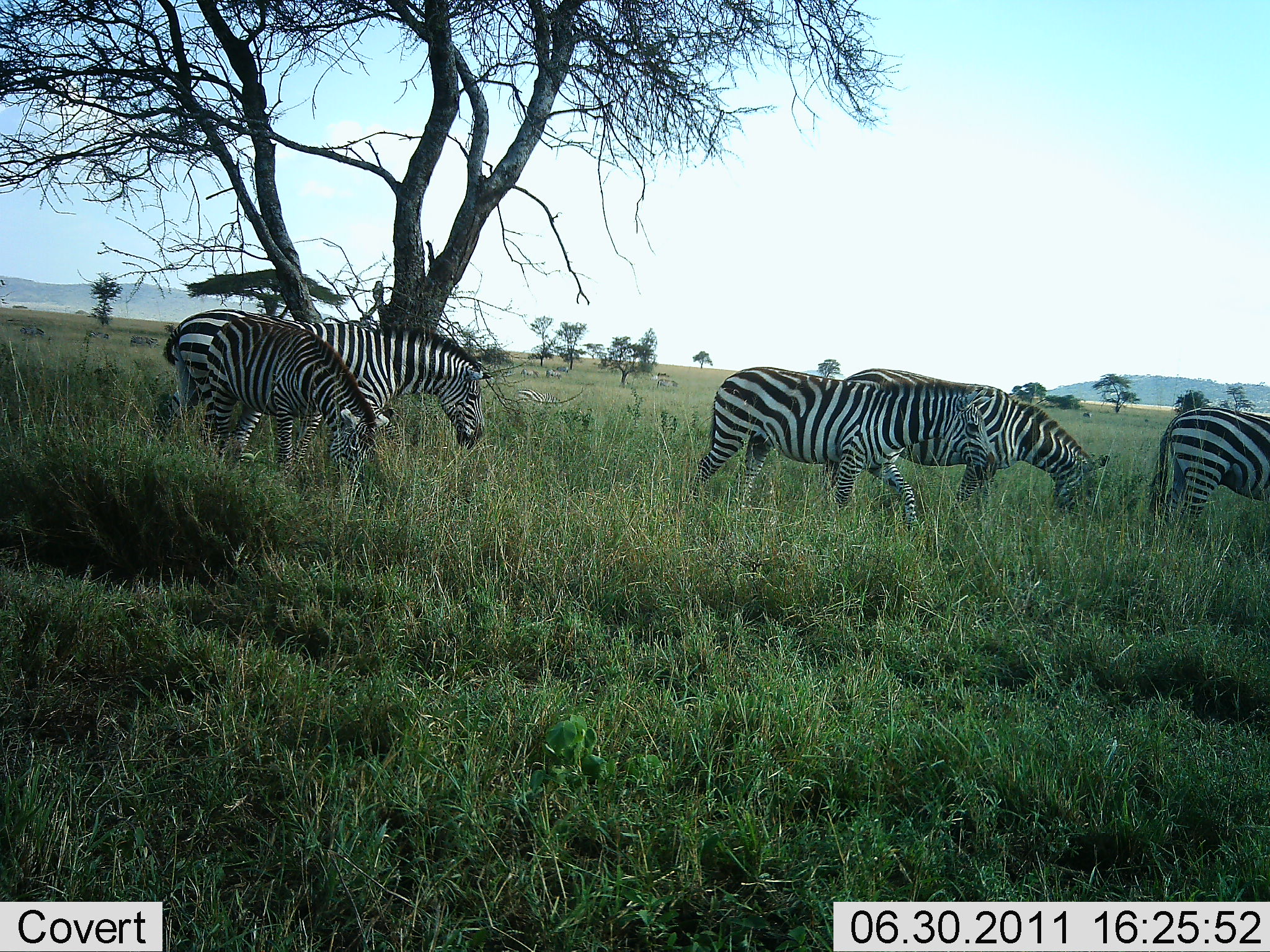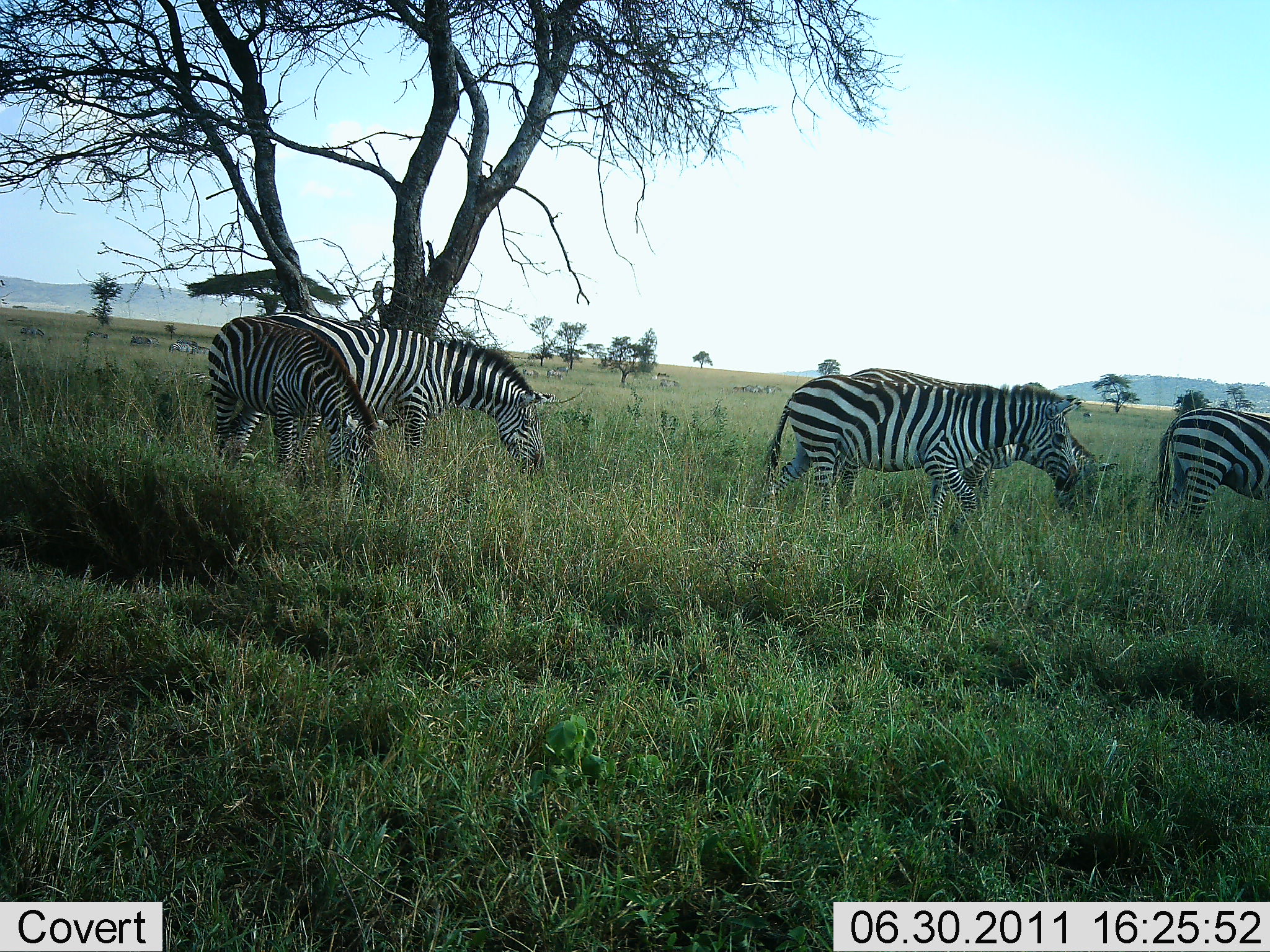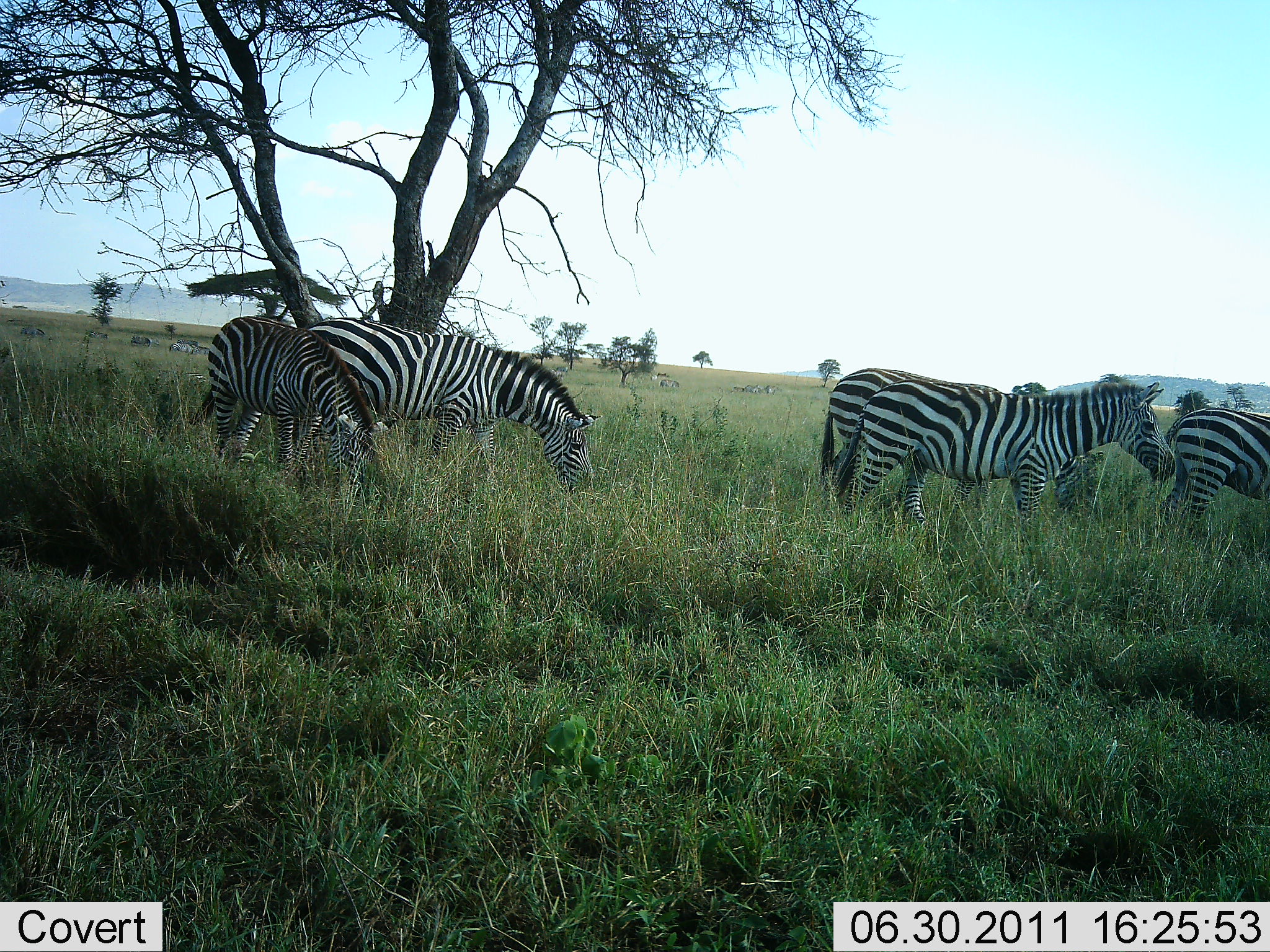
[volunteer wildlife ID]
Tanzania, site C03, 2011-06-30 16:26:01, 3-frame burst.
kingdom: Animalia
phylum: Chordata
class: Mammalia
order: Perissodactyla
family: Equidae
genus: Equus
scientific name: Equus quagga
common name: plains zebra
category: zebra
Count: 5.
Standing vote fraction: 55%.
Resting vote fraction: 0%.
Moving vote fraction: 82%.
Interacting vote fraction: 0%.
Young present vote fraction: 0%.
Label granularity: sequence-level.